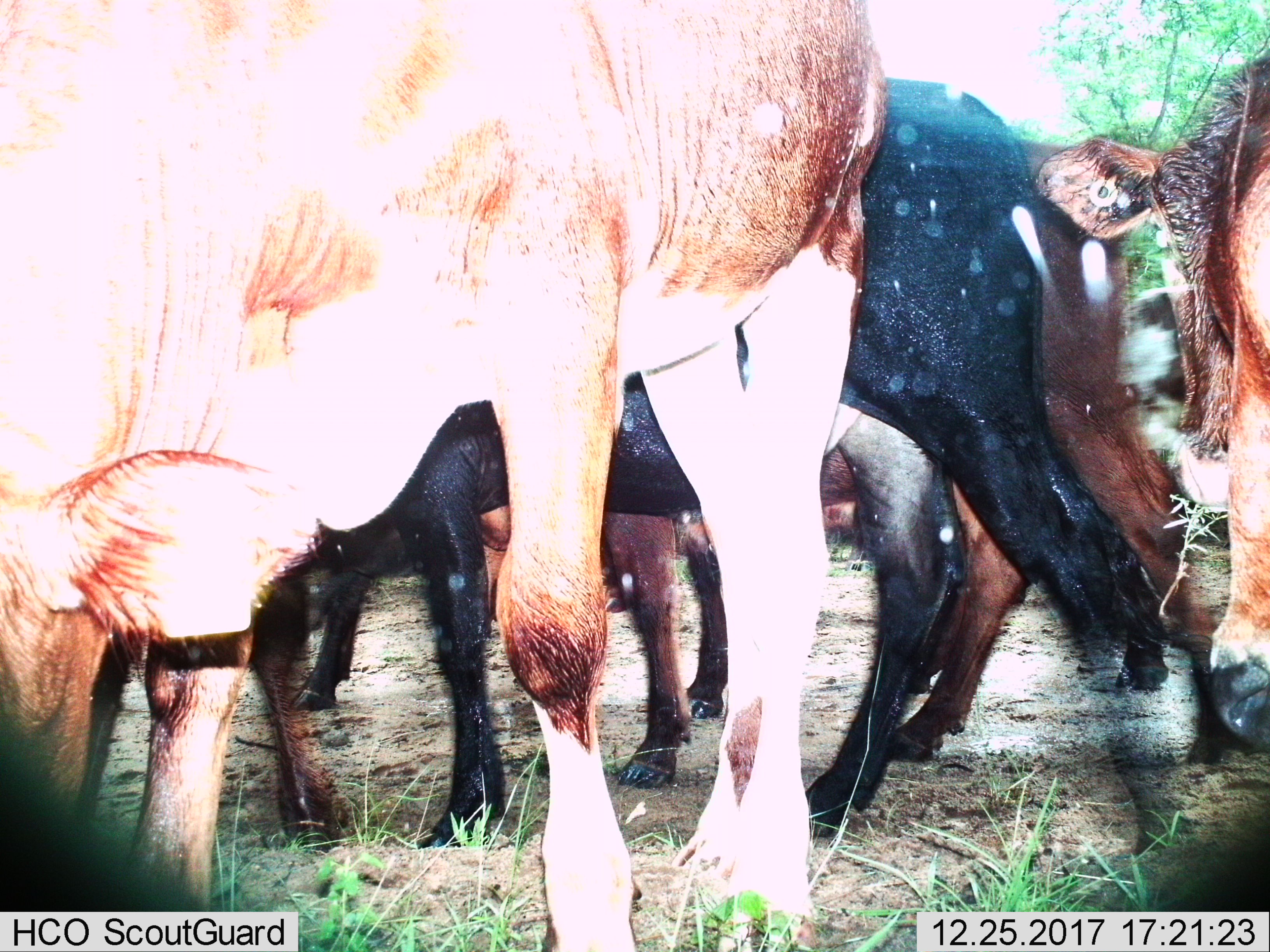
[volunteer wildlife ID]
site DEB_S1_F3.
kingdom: Animalia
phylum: Chordata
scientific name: Vertebrata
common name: domestic animal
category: domesticanimal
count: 8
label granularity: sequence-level